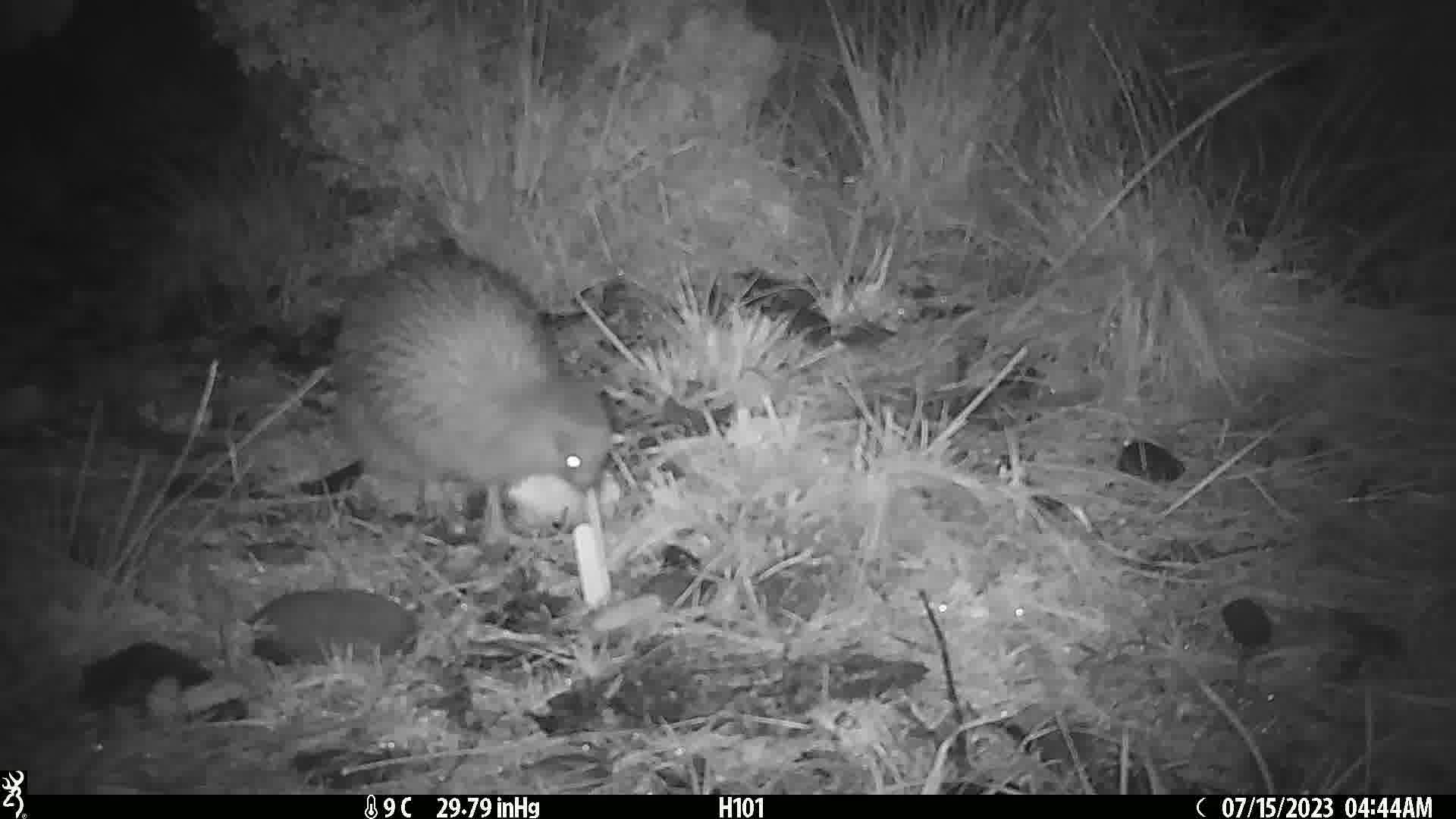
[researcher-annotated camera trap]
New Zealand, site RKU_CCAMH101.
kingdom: Animalia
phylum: Chordata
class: Aves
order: Apterygiformes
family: Apterygidae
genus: Apteryx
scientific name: Apteryx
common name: kiwi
Kiwi (Apteryx).